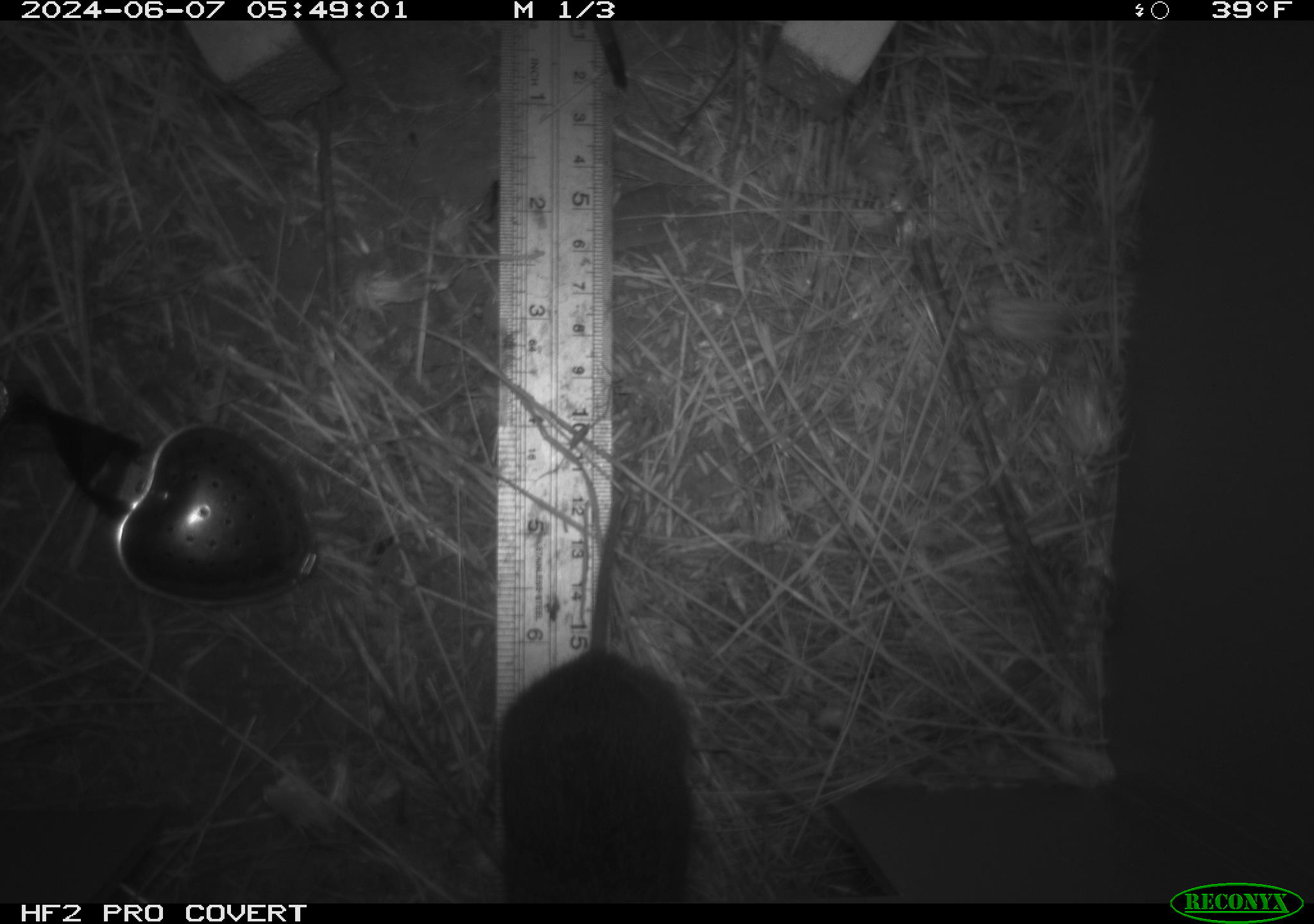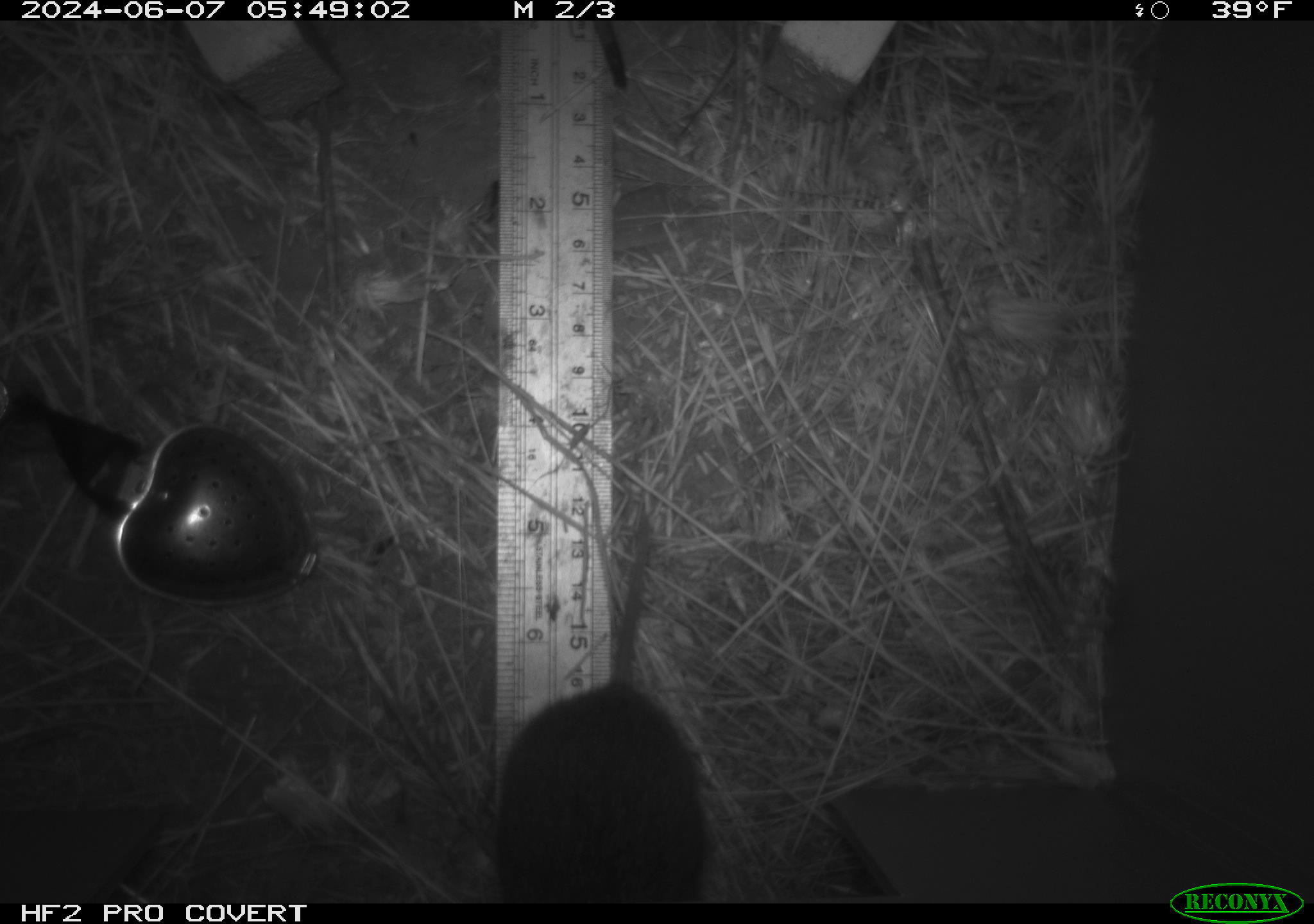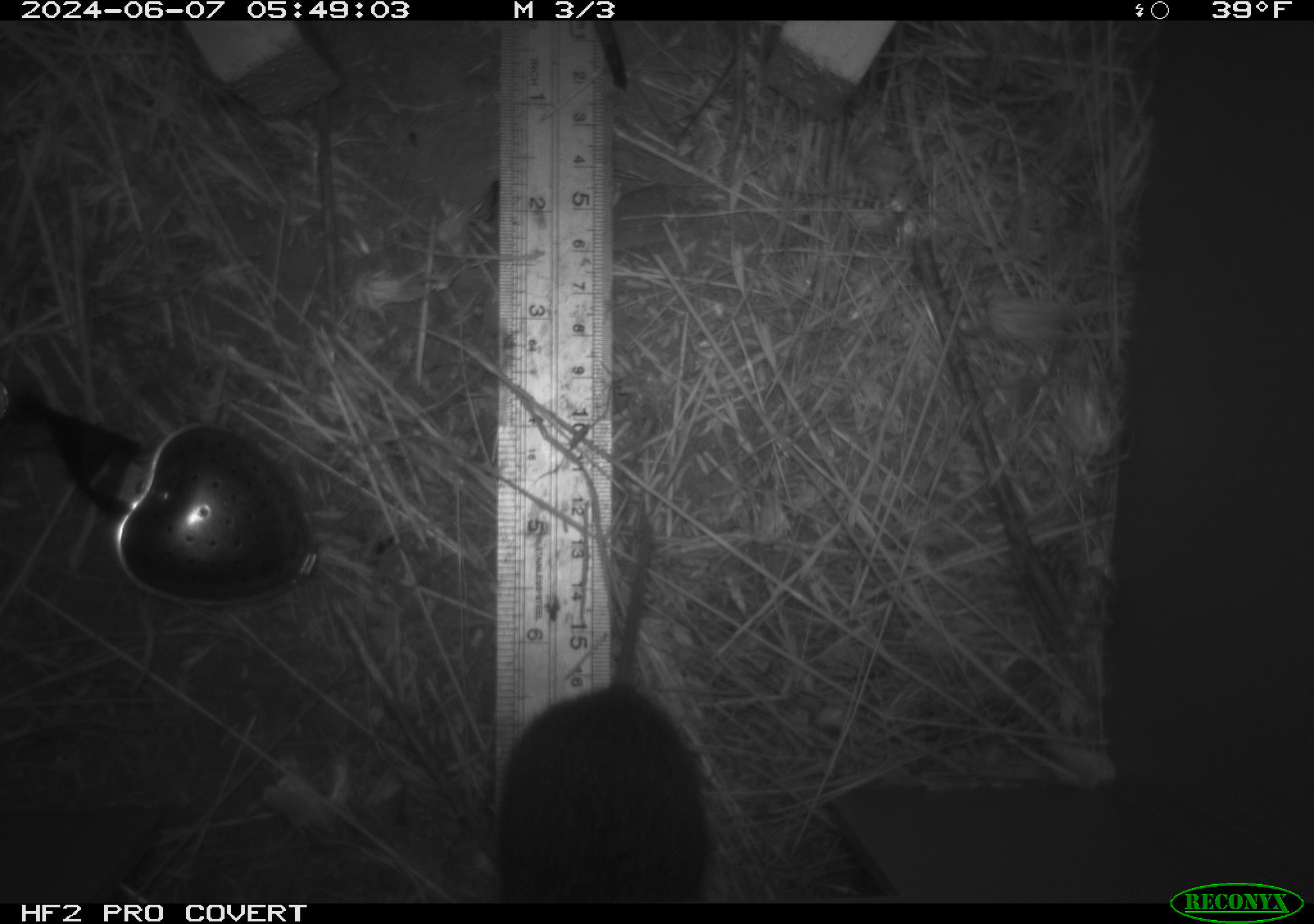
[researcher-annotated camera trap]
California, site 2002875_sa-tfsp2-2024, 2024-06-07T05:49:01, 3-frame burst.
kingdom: Animalia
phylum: Chordata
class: Mammalia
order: Rodentia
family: Cricetidae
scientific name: Arvicolinae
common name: voles, lemmings, and muskrats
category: arvicolinae subfamily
Arvicolinae subfamily (voles, lemmings, and muskrats) (Arvicolinae).